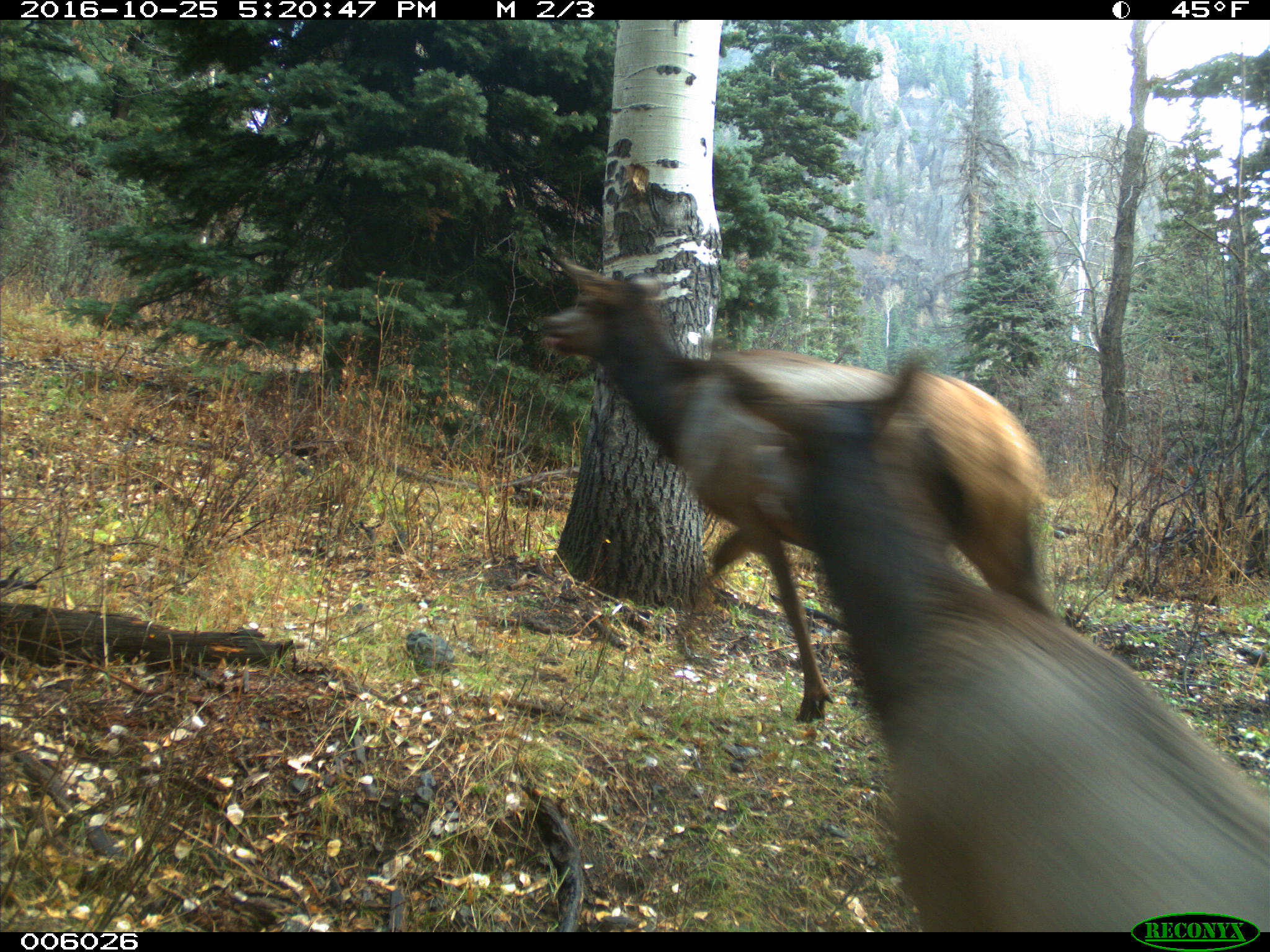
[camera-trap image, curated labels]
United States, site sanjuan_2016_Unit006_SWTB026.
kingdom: Animalia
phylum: Chordata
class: Mammalia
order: Artiodactyla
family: Cervidae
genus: Cervus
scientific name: Cervus elaphus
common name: red deer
Cervus elaphus (red deer).